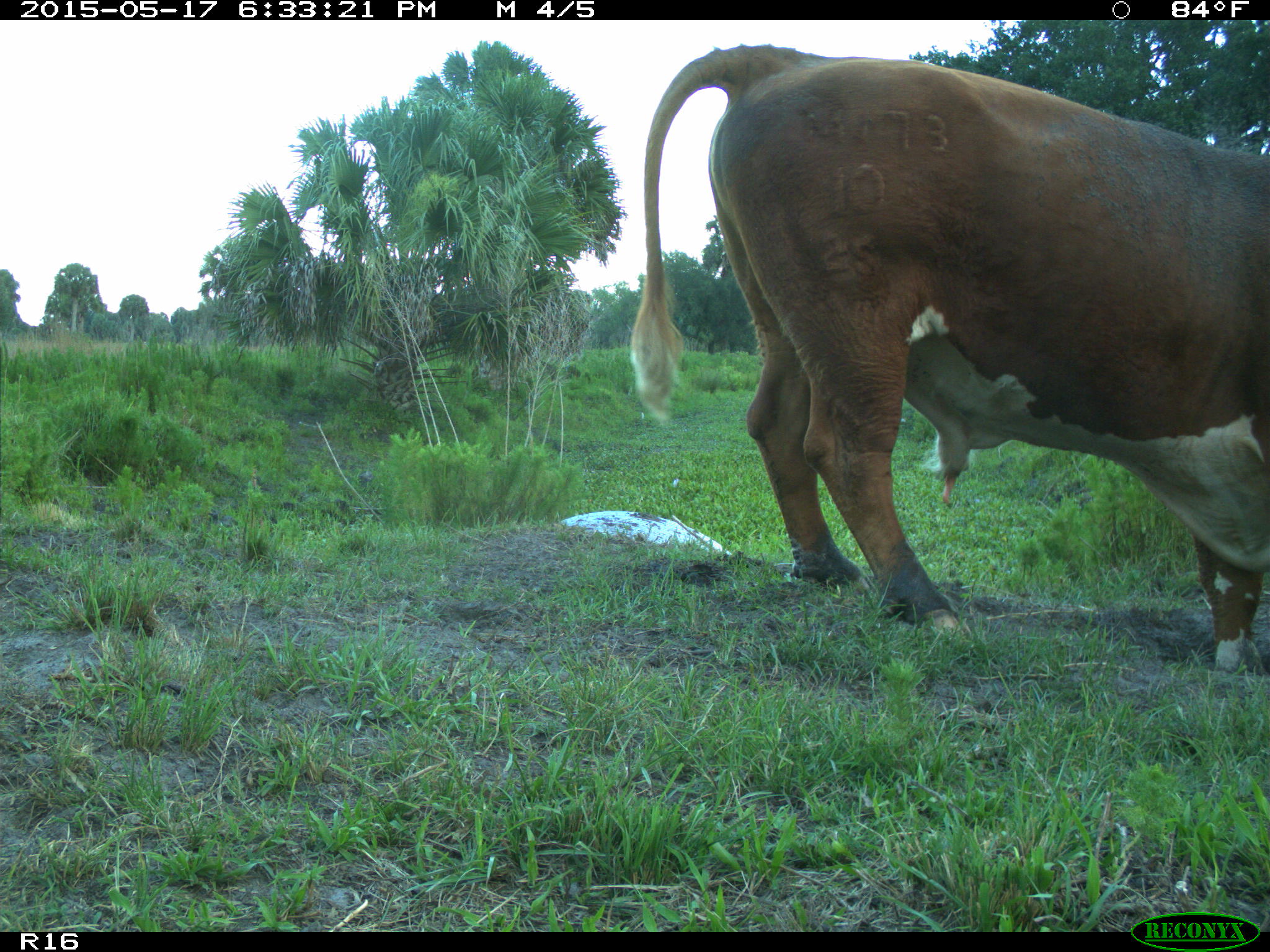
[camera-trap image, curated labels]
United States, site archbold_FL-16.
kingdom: Animalia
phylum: Chordata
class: Mammalia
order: Artiodactyla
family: Bovidae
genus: Bos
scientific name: Bos taurus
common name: domestic cow